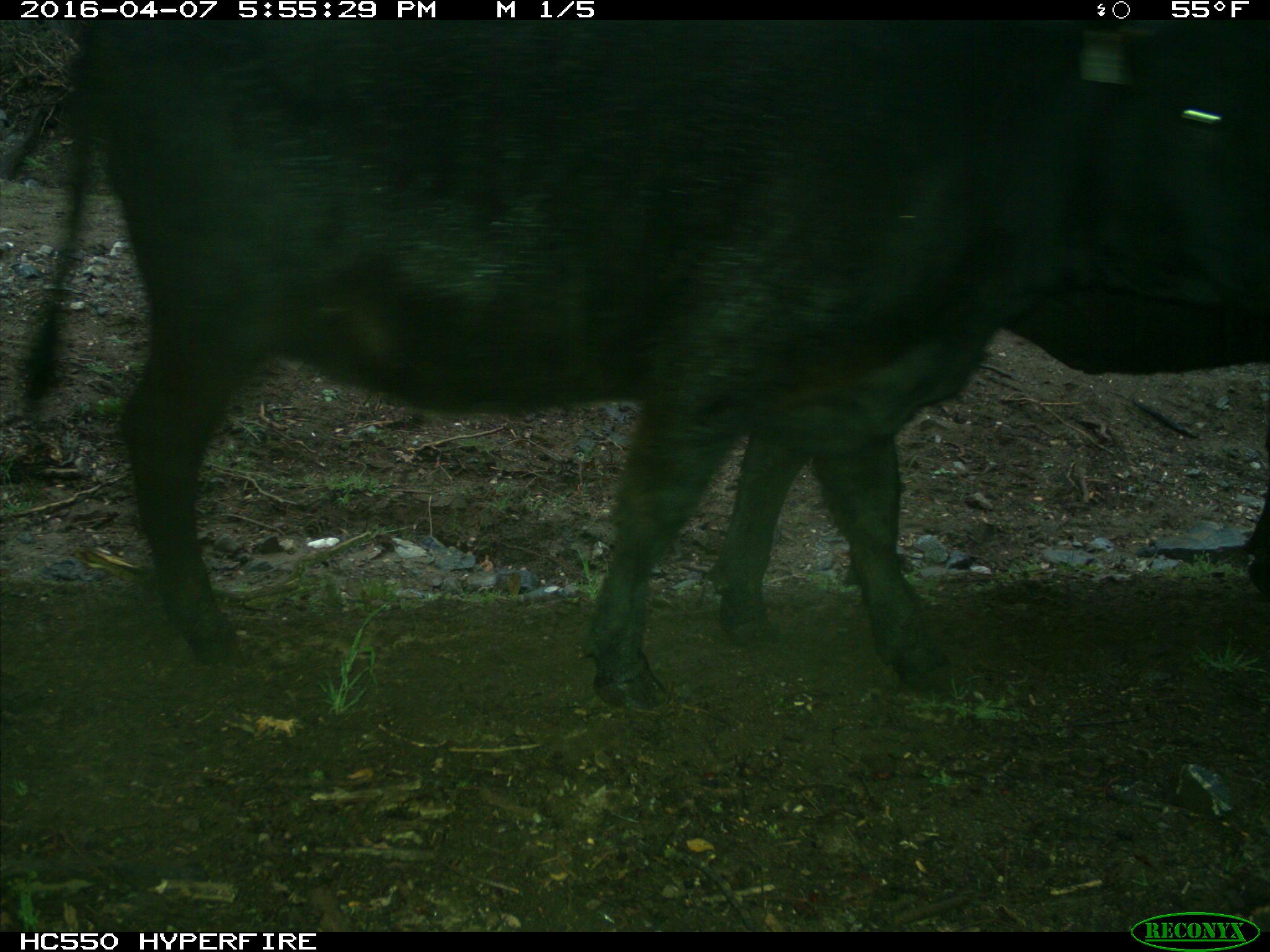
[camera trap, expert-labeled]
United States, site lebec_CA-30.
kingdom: Animalia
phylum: Chordata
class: Mammalia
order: Artiodactyla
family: Bovidae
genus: Bos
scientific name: Bos taurus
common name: domestic cow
Bos taurus (domestic cow).